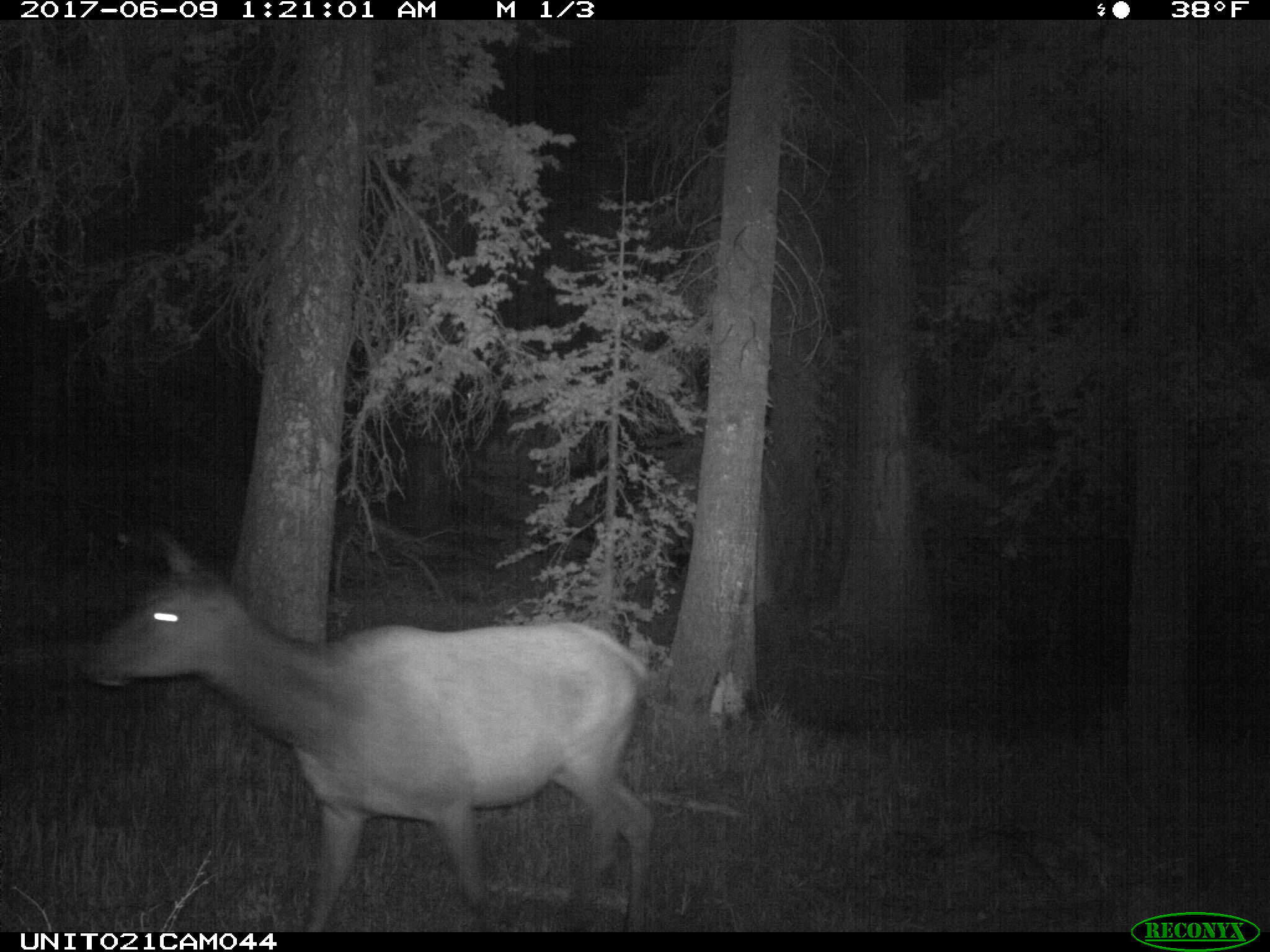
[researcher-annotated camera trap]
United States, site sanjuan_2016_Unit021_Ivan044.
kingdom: Animalia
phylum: Chordata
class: Mammalia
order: Artiodactyla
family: Cervidae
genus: Cervus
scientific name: Cervus elaphus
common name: red deer